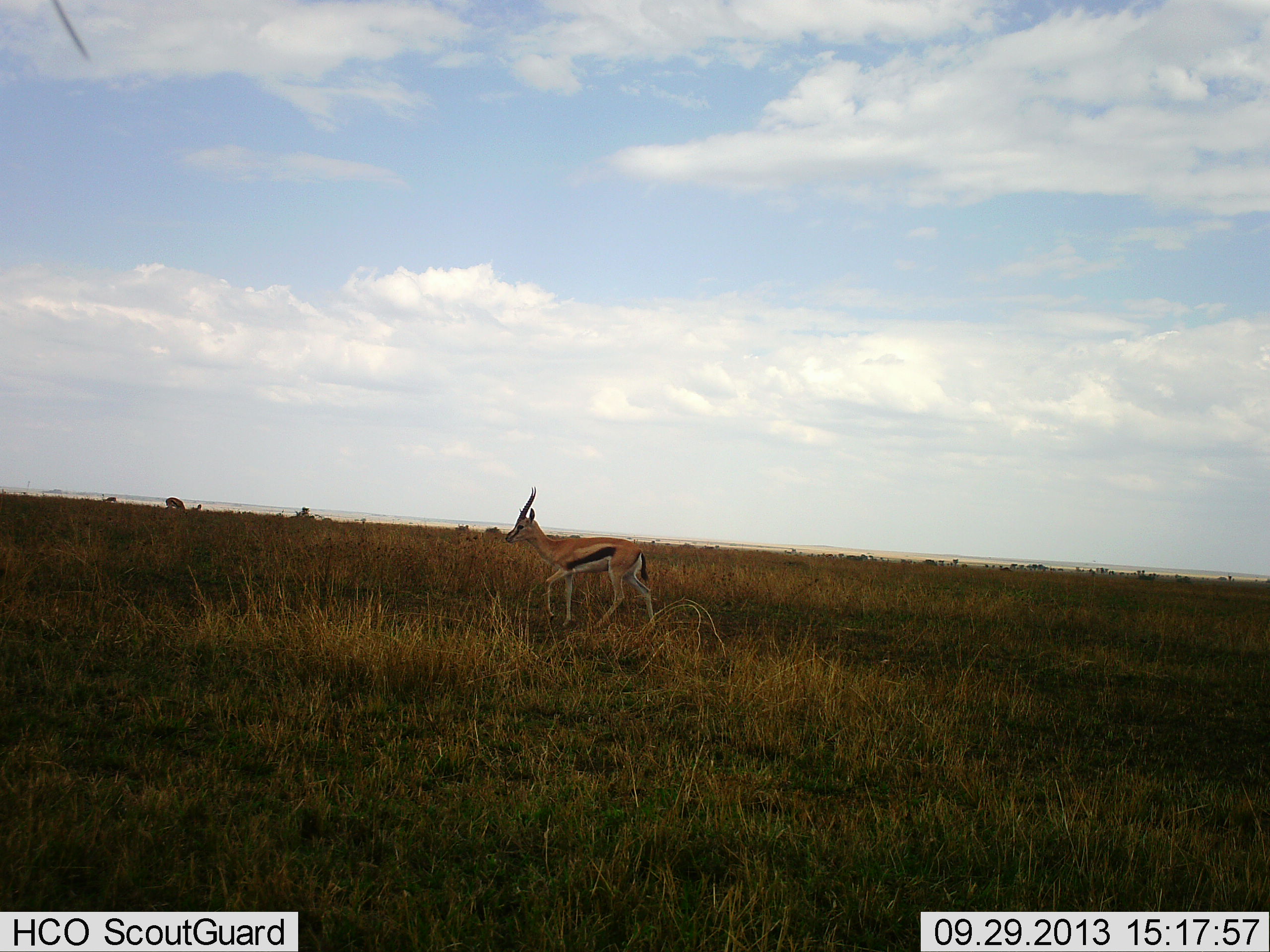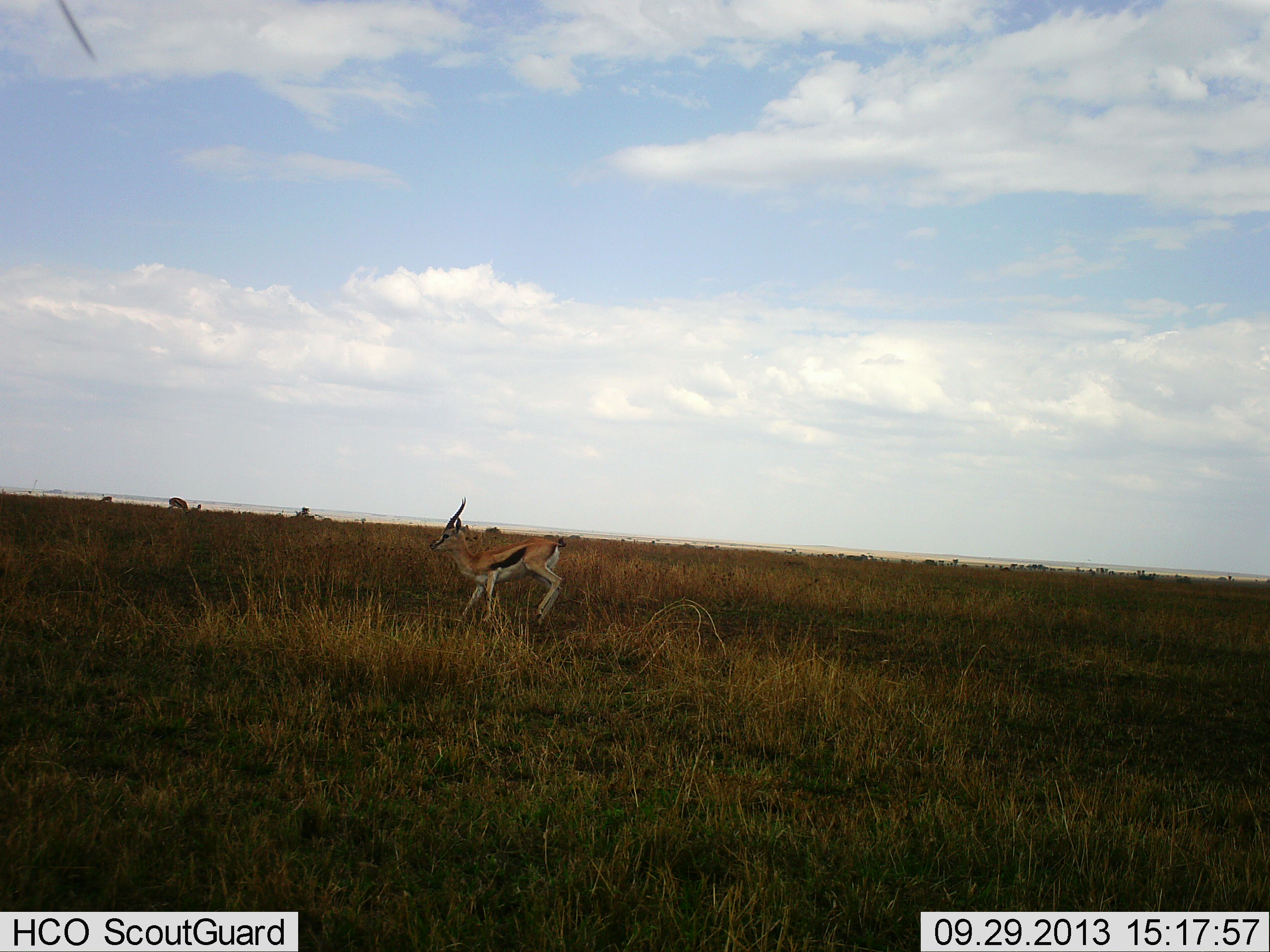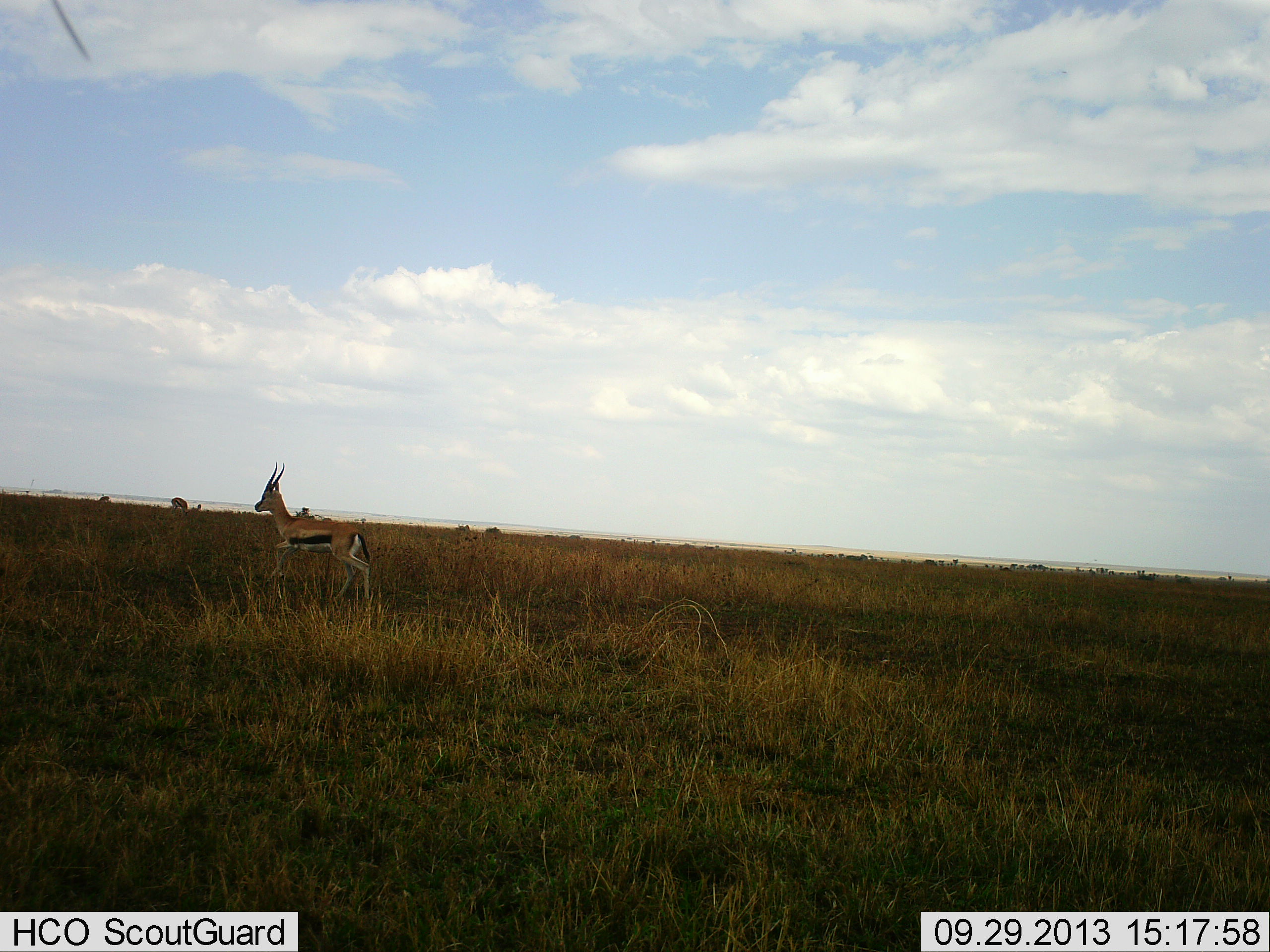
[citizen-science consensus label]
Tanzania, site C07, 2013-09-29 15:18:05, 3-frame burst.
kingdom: Animalia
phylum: Chordata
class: Mammalia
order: Artiodactyla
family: Bovidae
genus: Eudorcas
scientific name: Eudorcas thomsonii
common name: thomson's gazelle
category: gazellethomsons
Gazellethomsons (thomson's gazelle) (Eudorcas thomsonii), count 1. Behavior (volunteer vote fractions): standing 27%, resting 0%, moving 87%, interacting 0%. Young present (vote fraction): 0%. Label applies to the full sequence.